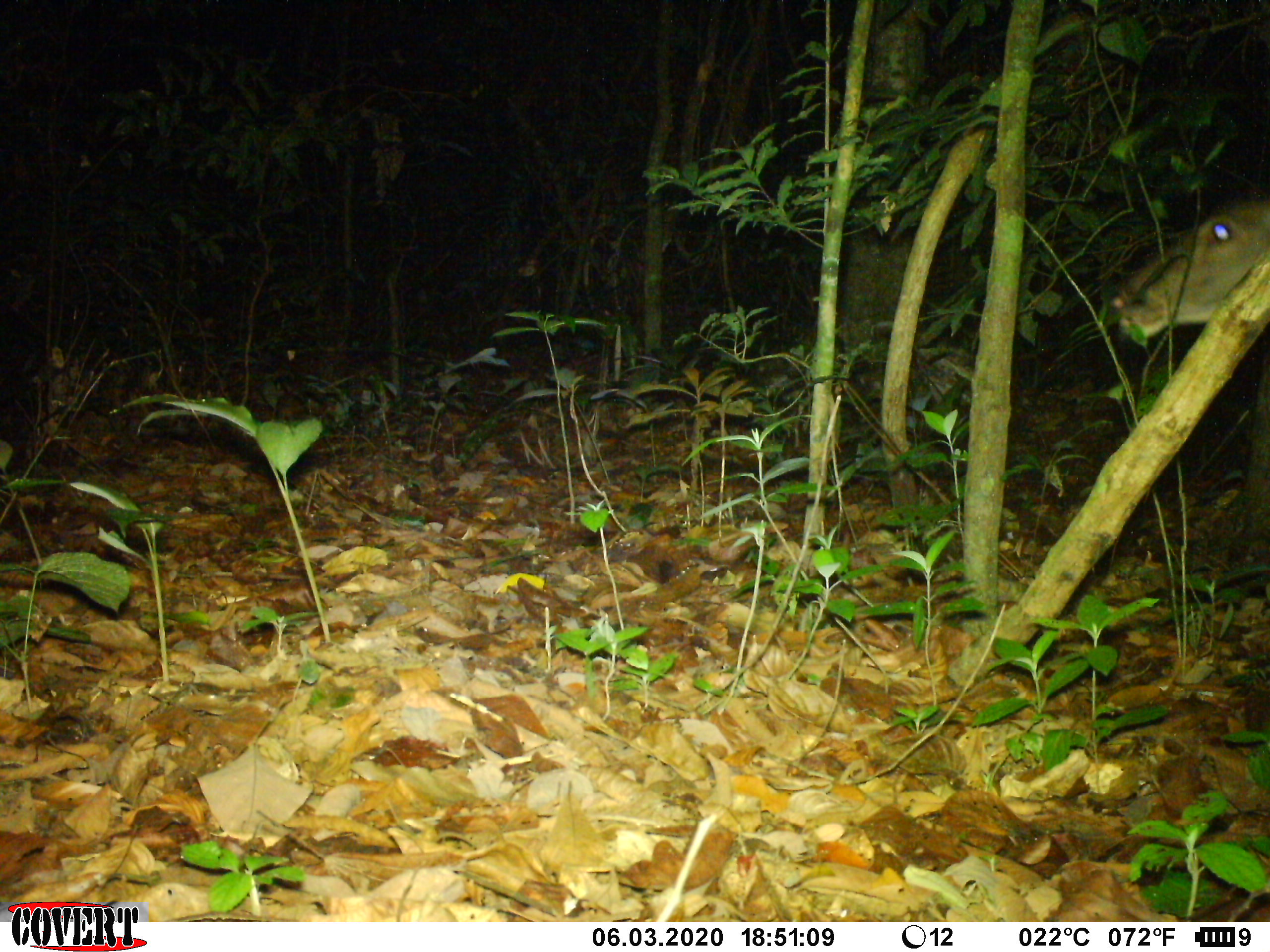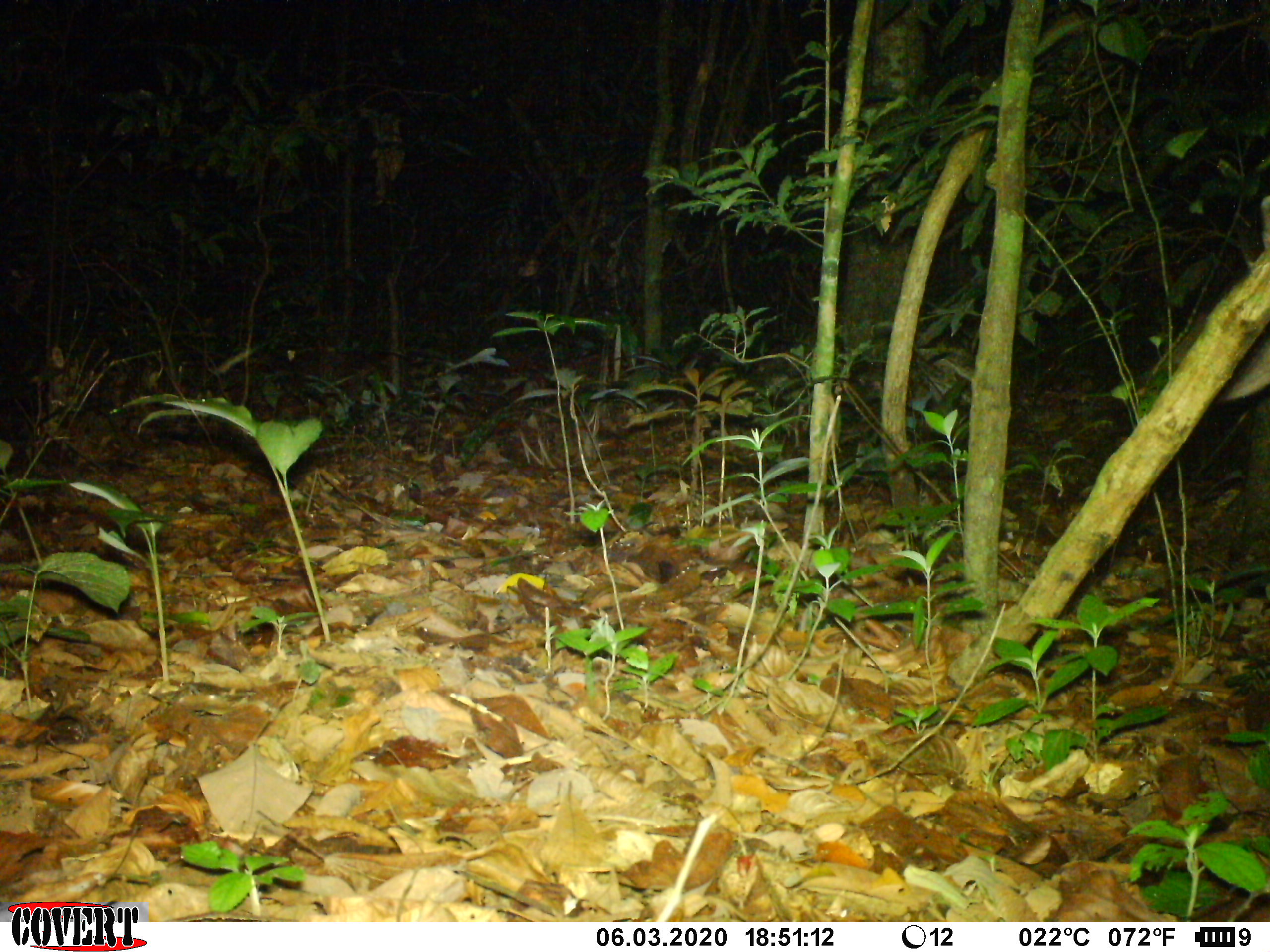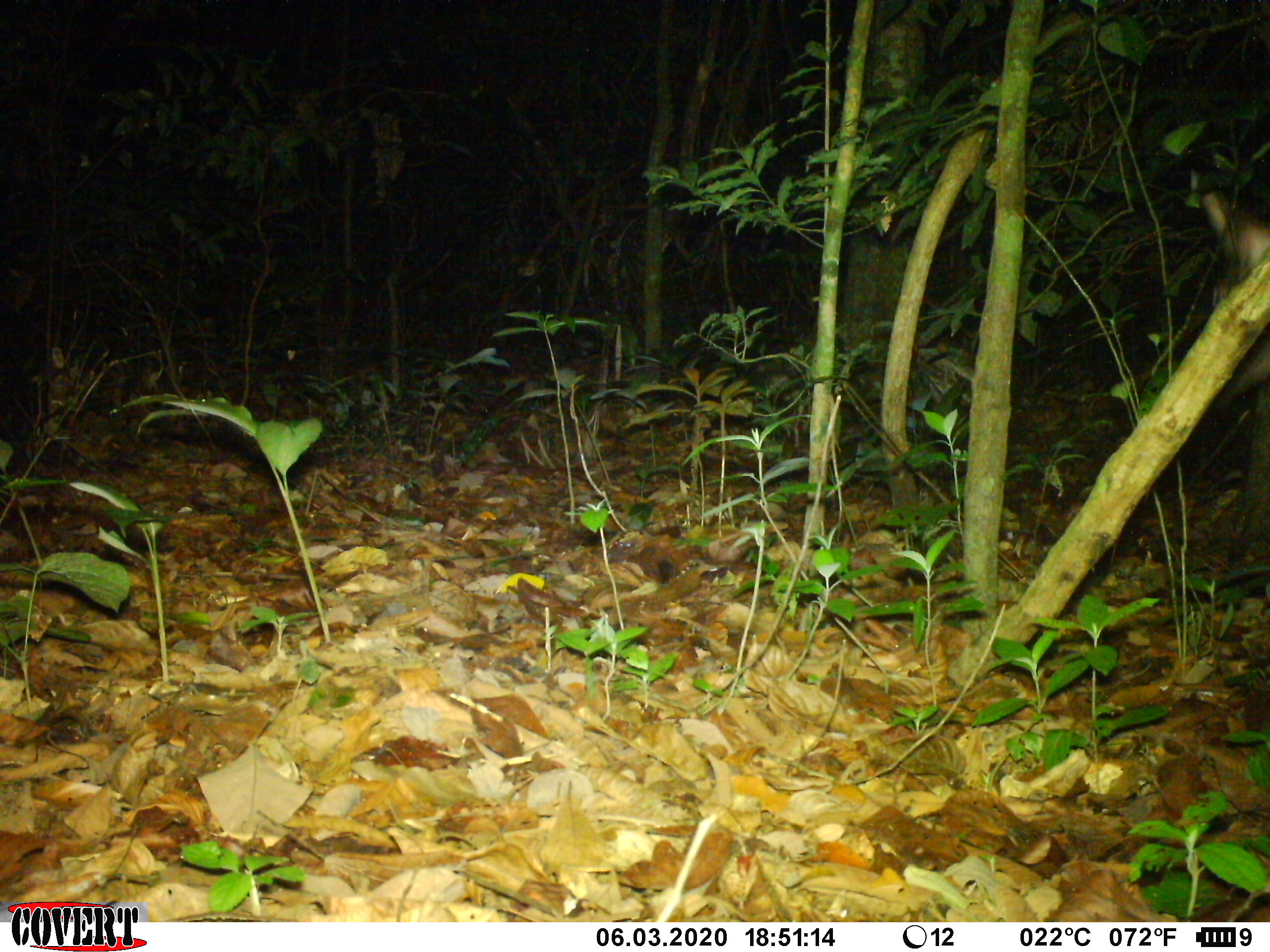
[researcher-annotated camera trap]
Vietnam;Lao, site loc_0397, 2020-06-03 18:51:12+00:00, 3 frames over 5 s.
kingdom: Animalia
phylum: Chordata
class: Mammalia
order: Artiodactyla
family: Cervidae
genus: Rusa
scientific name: Rusa unicolor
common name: sambar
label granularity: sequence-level